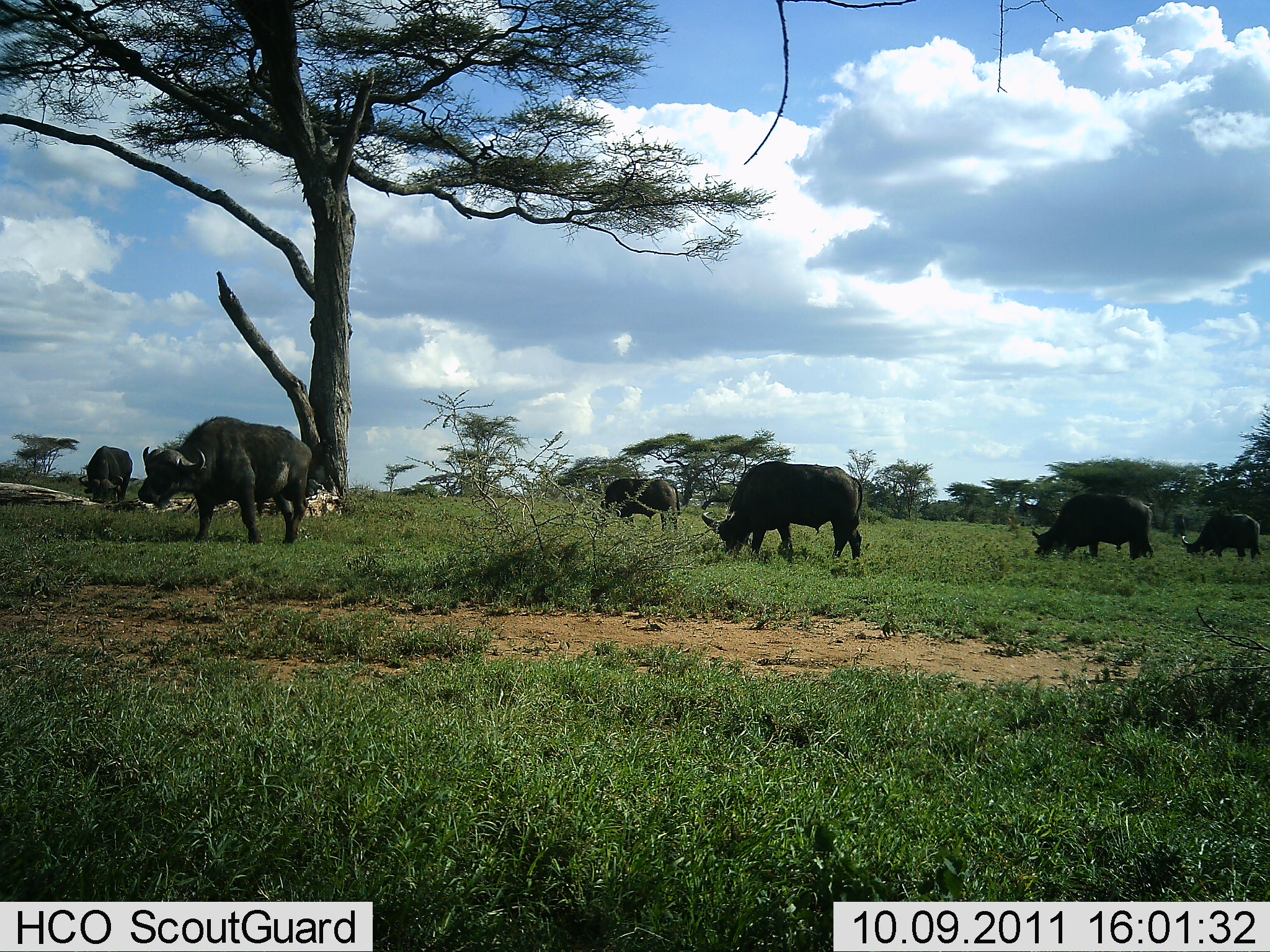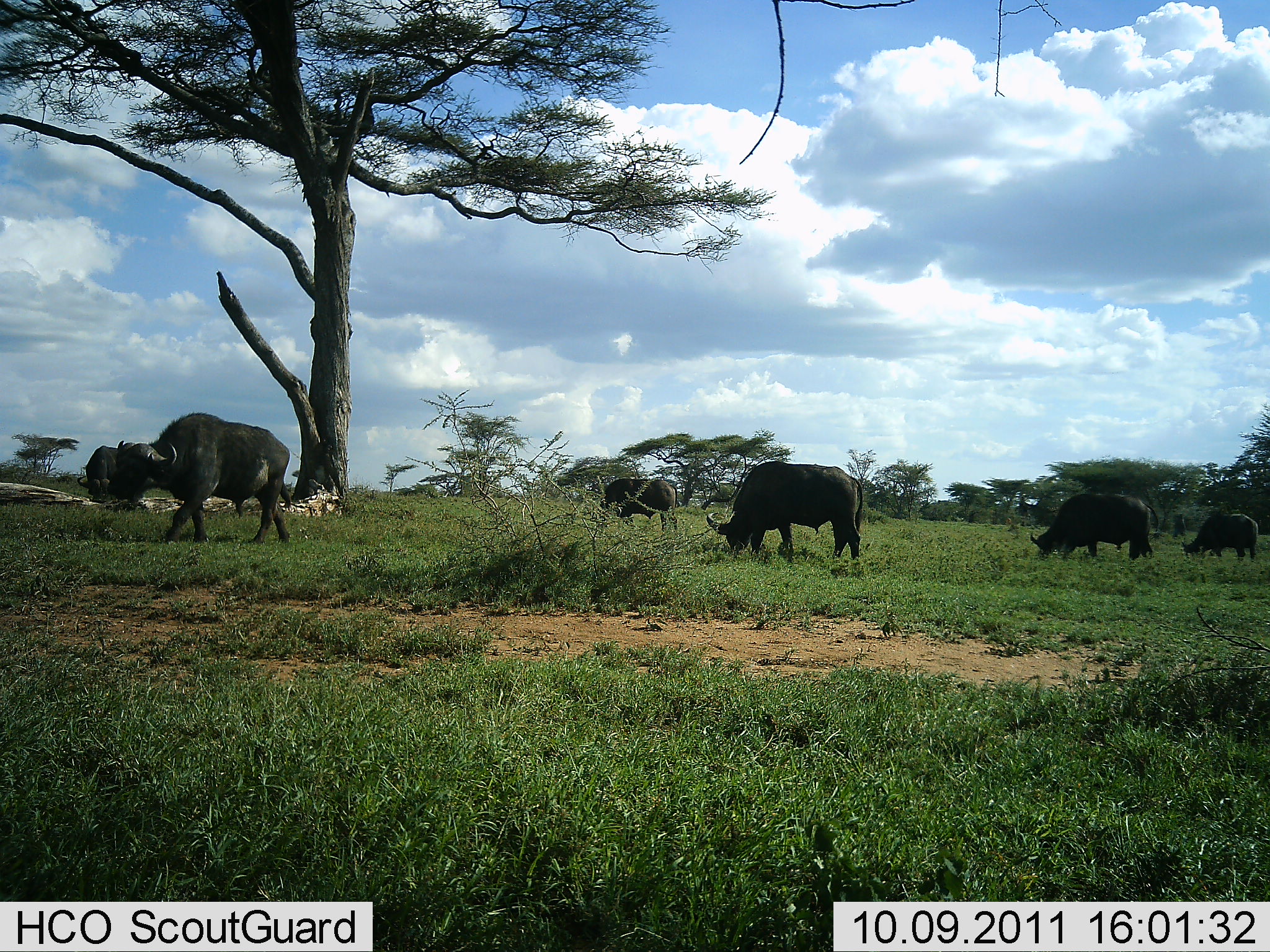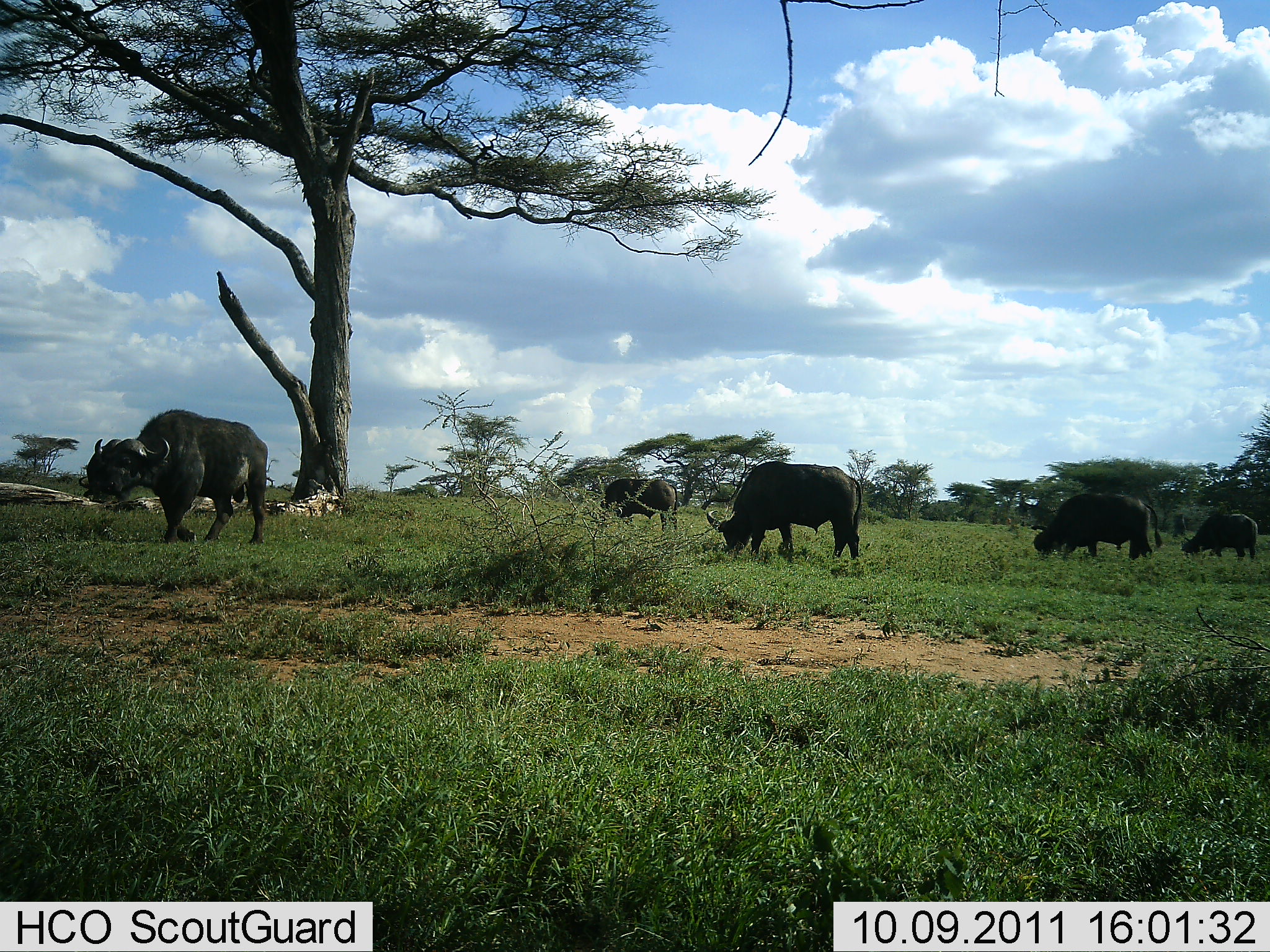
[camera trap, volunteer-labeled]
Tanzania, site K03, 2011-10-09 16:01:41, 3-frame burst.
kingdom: Animalia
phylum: Chordata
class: Mammalia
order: Artiodactyla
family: Bovidae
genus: Syncerus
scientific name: Syncerus caffer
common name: cape buffalo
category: buffalo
Buffalo (cape buffalo) (Syncerus caffer), count 5. Behavior (volunteer vote fractions): standing 31%, resting 0%, moving 54%, interacting 0%. Young present (vote fraction): 0%. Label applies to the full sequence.